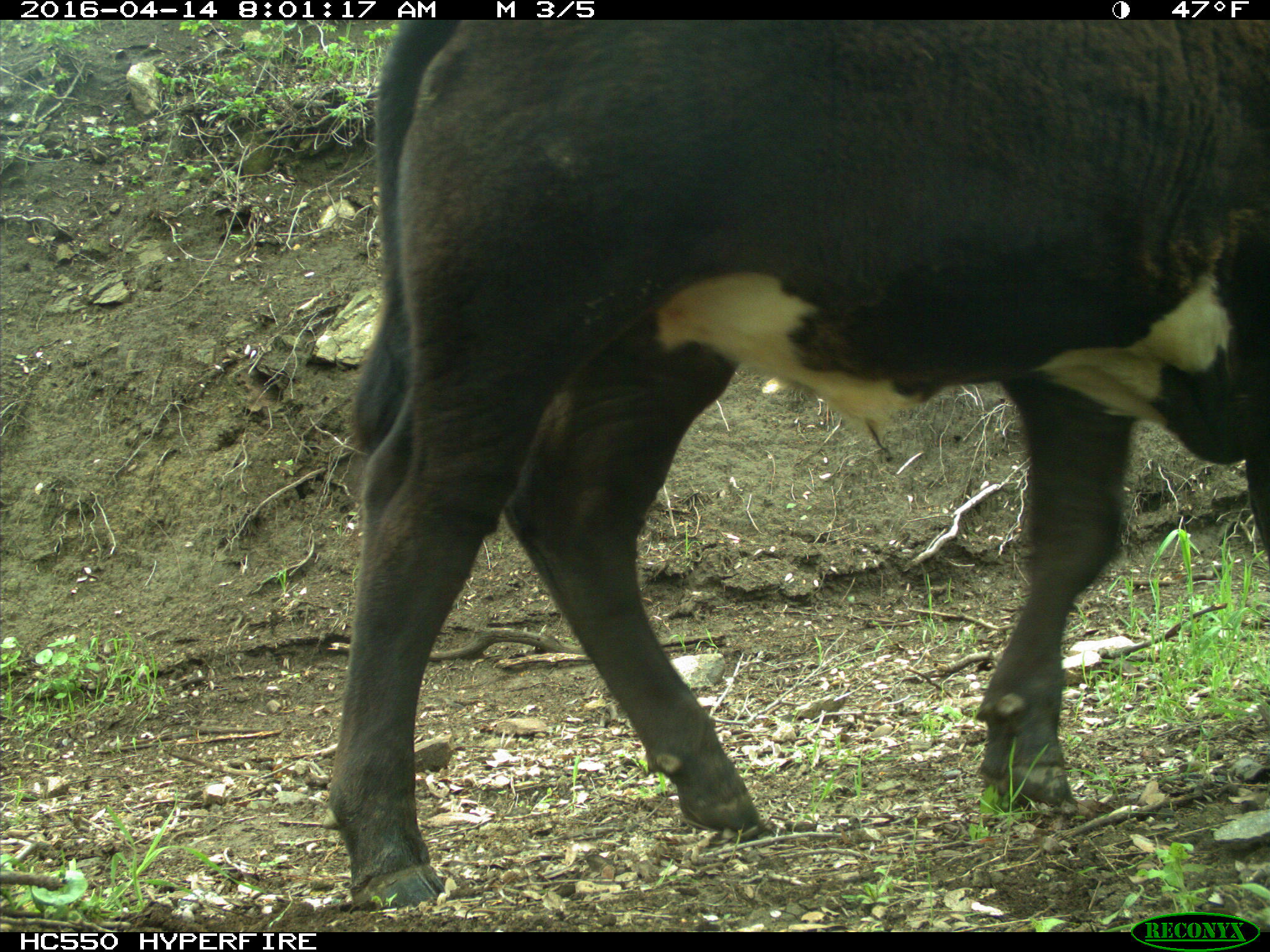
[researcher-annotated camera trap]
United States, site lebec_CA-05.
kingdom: Animalia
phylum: Chordata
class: Mammalia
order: Artiodactyla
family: Bovidae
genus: Bos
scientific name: Bos taurus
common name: domestic cow